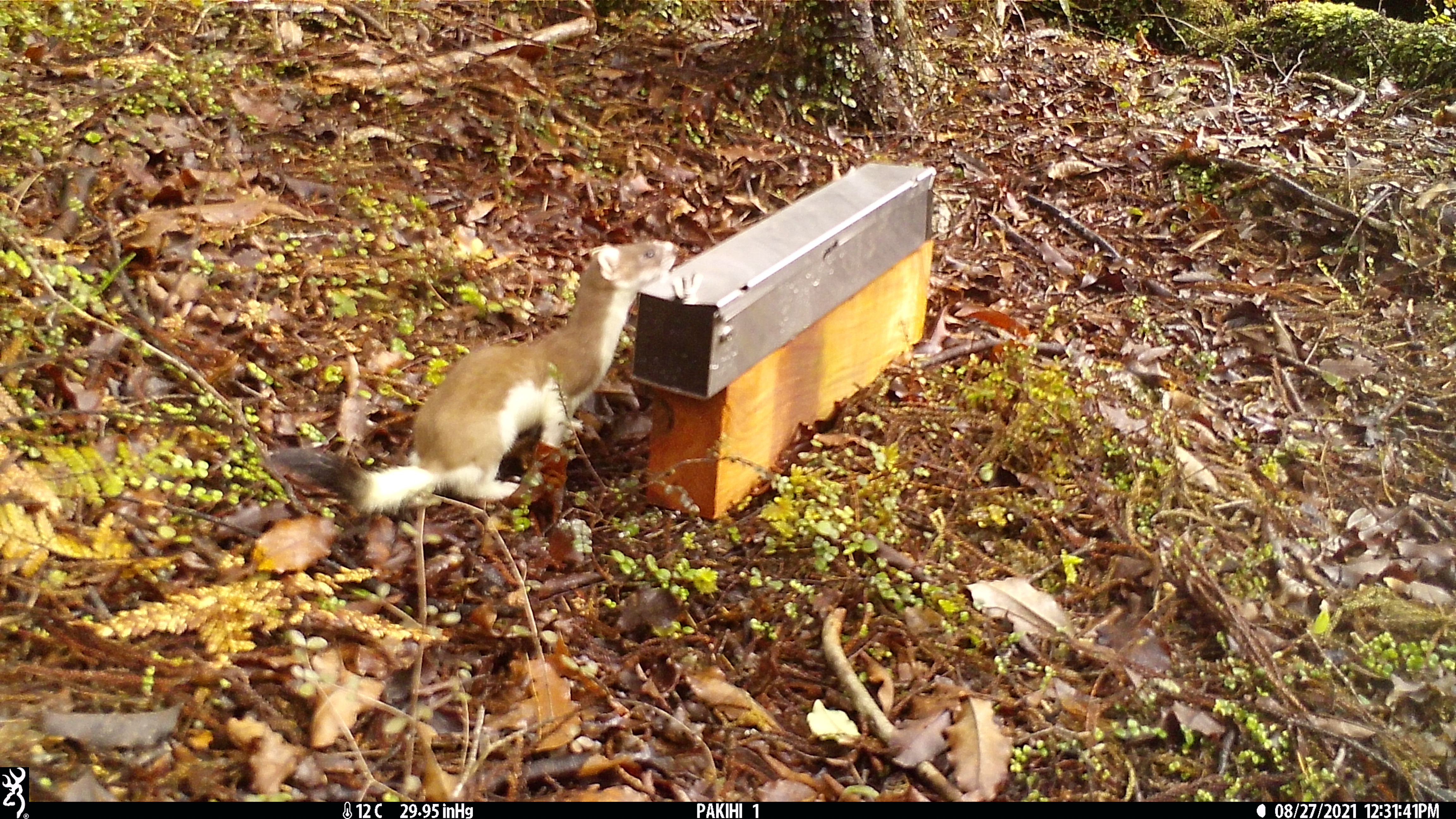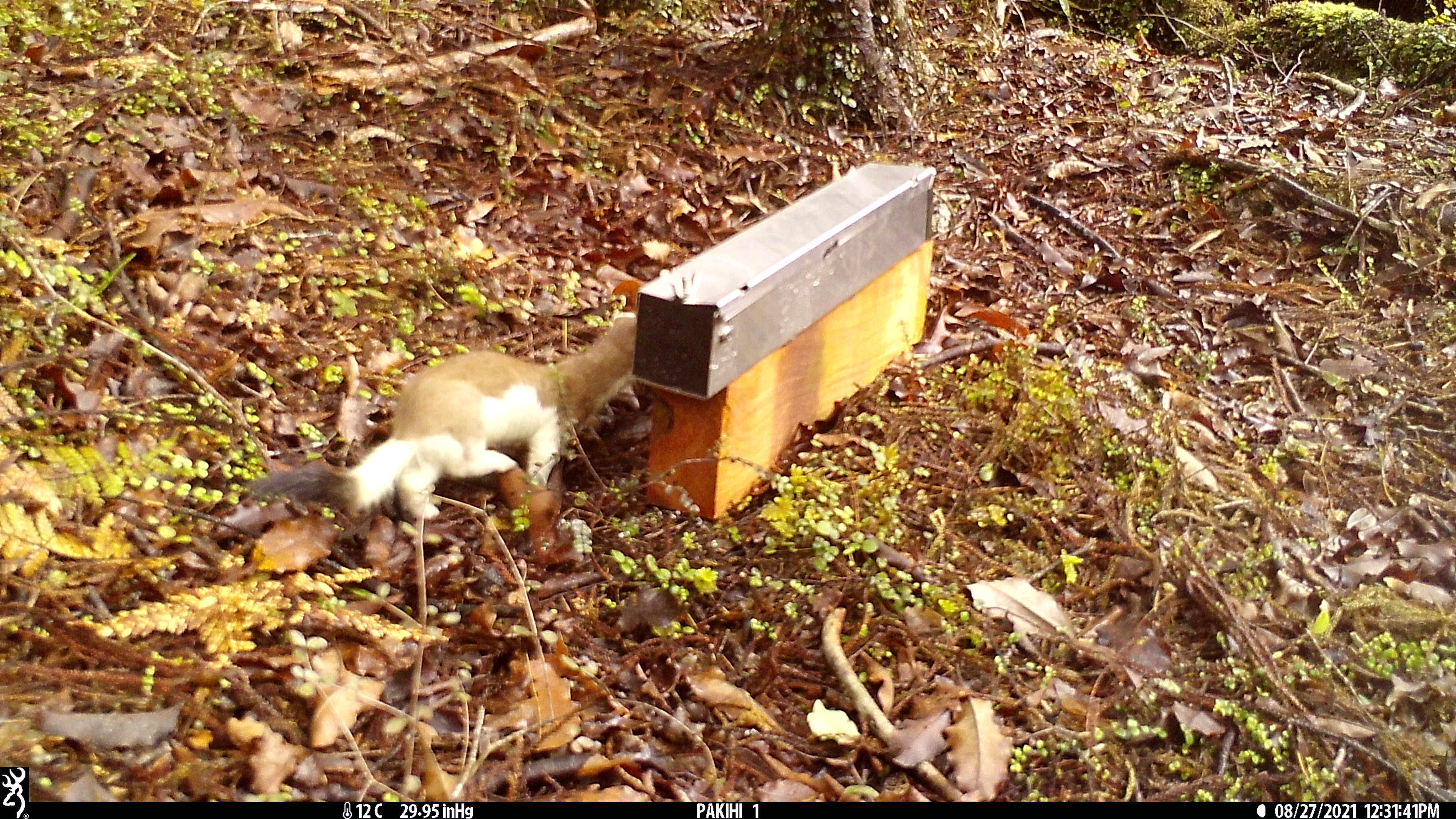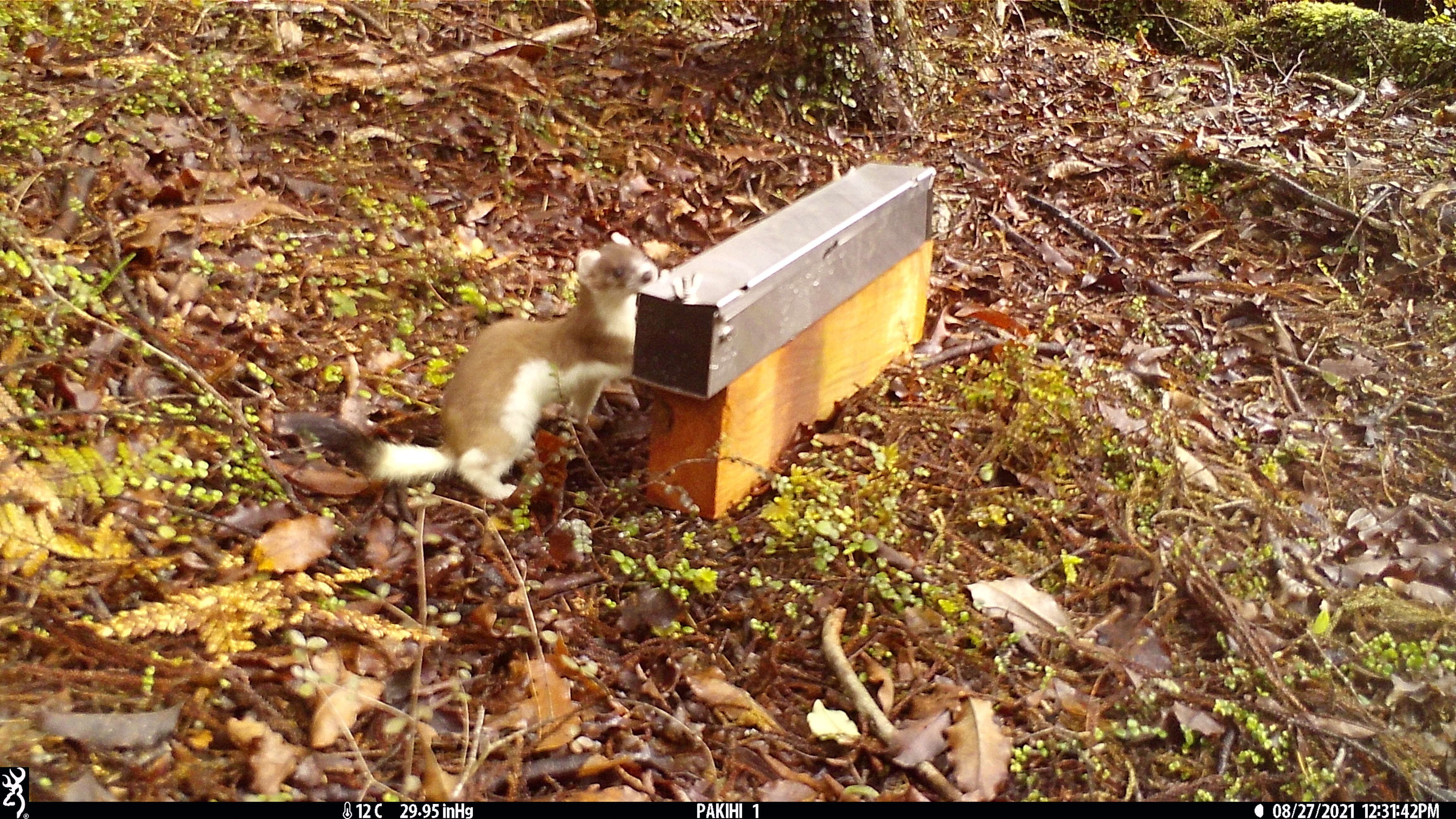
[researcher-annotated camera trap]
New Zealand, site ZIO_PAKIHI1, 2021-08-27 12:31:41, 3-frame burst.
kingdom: Animalia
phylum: Chordata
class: Mammalia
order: Carnivora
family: Mustelidae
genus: Mustela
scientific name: Mustela erminea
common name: stoat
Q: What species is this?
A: Stoat (Mustela erminea).